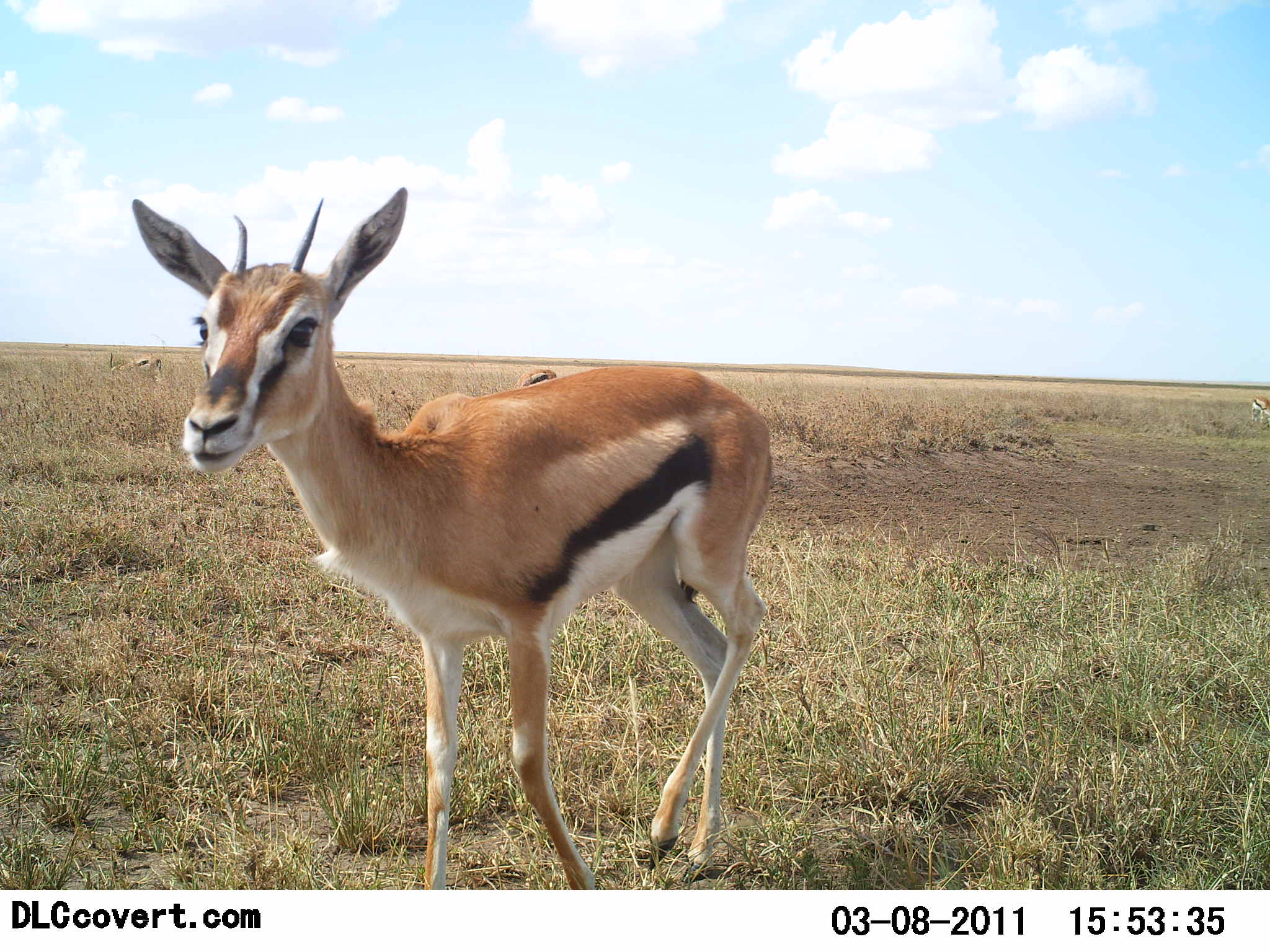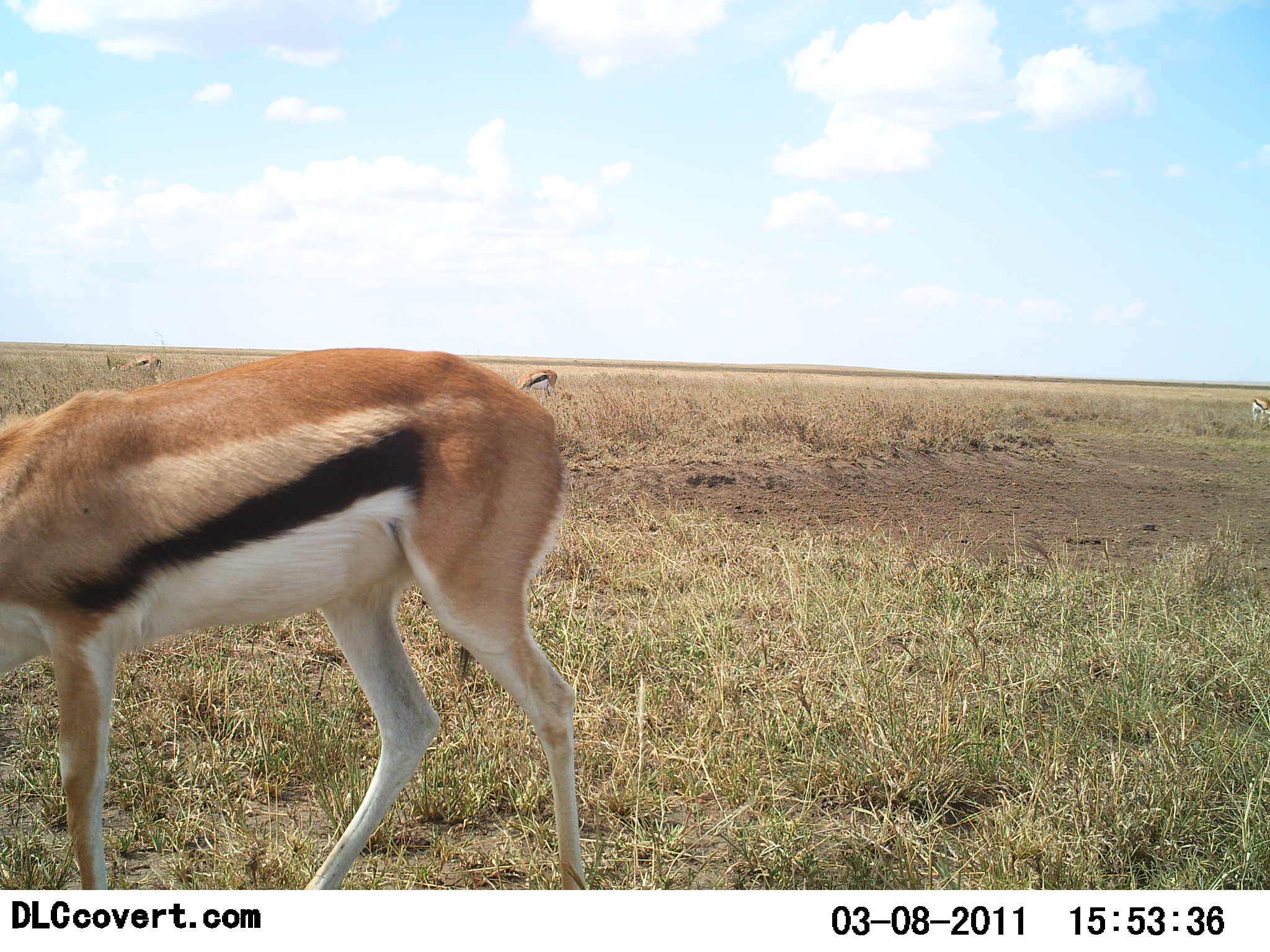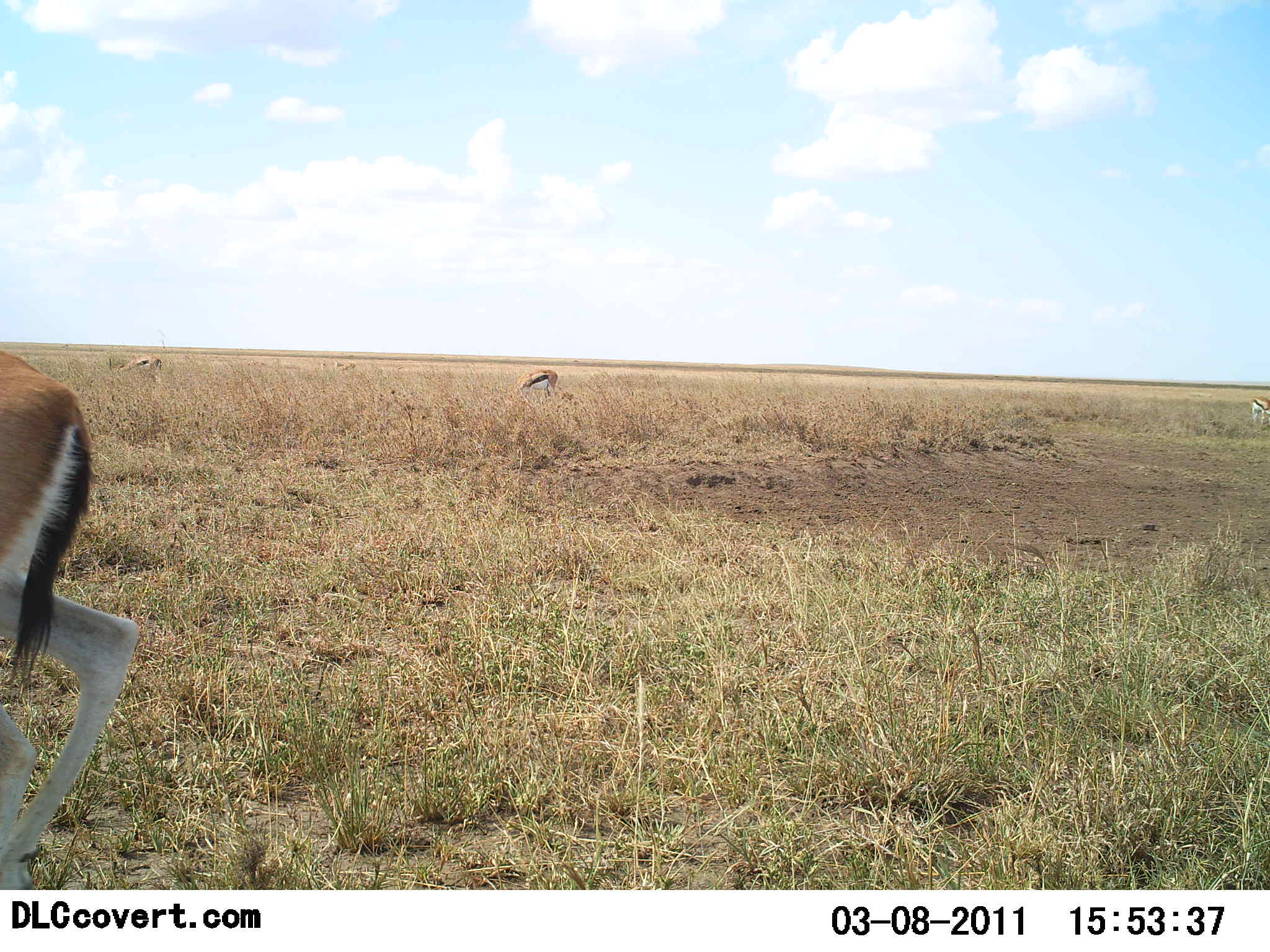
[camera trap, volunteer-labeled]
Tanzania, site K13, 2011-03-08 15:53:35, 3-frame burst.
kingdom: Animalia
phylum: Chordata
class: Mammalia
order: Artiodactyla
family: Bovidae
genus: Eudorcas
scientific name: Eudorcas thomsonii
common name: thomson's gazelle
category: gazellethomsons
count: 3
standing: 29%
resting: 7%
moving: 86%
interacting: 7%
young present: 0%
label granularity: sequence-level